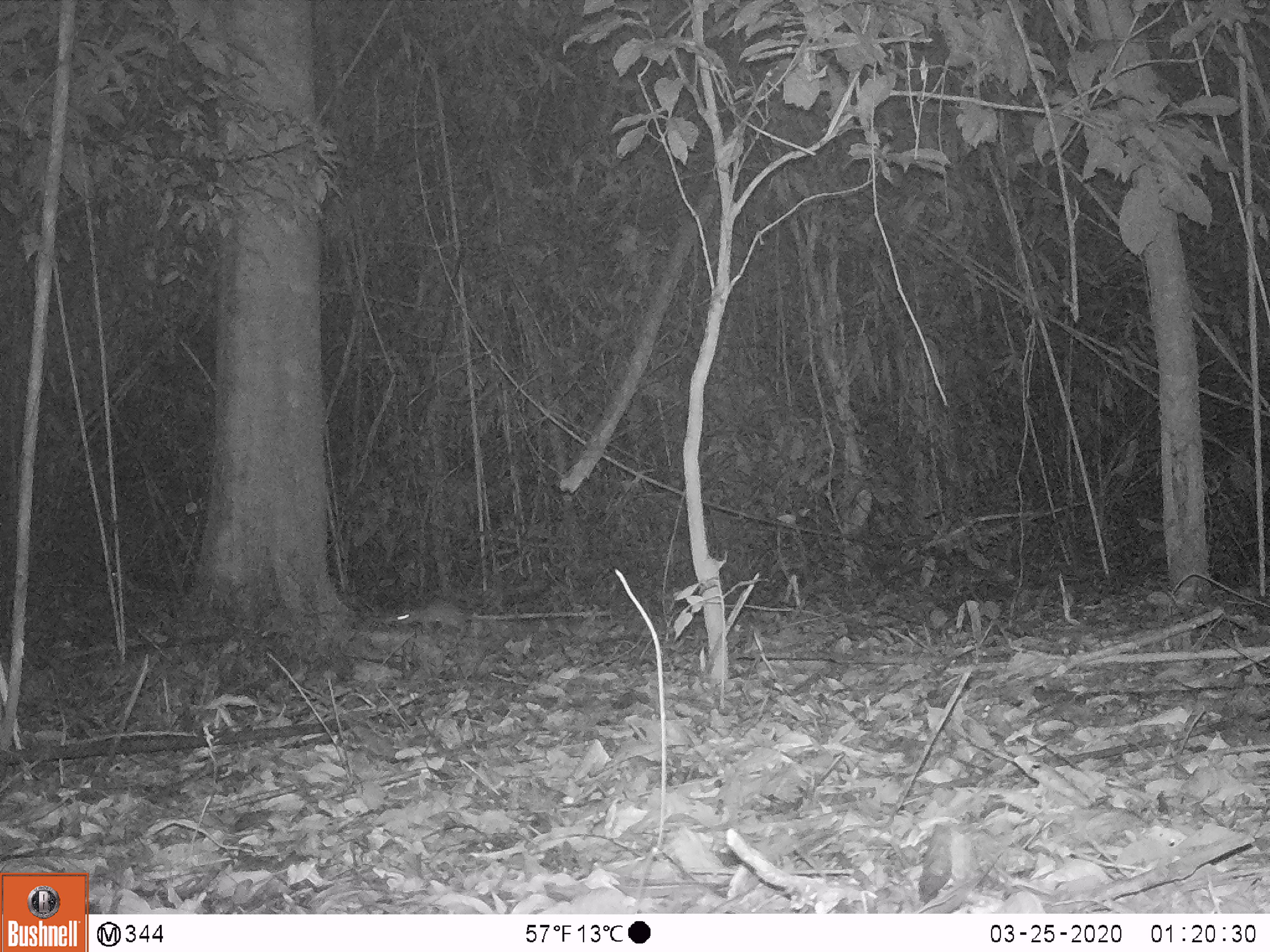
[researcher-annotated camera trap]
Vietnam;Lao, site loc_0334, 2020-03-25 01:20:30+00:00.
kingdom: Animalia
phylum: Chordata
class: Mammalia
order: Rodentia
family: Muridae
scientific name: Muridae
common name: old-world mice and rats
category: unidentified murid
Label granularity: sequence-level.